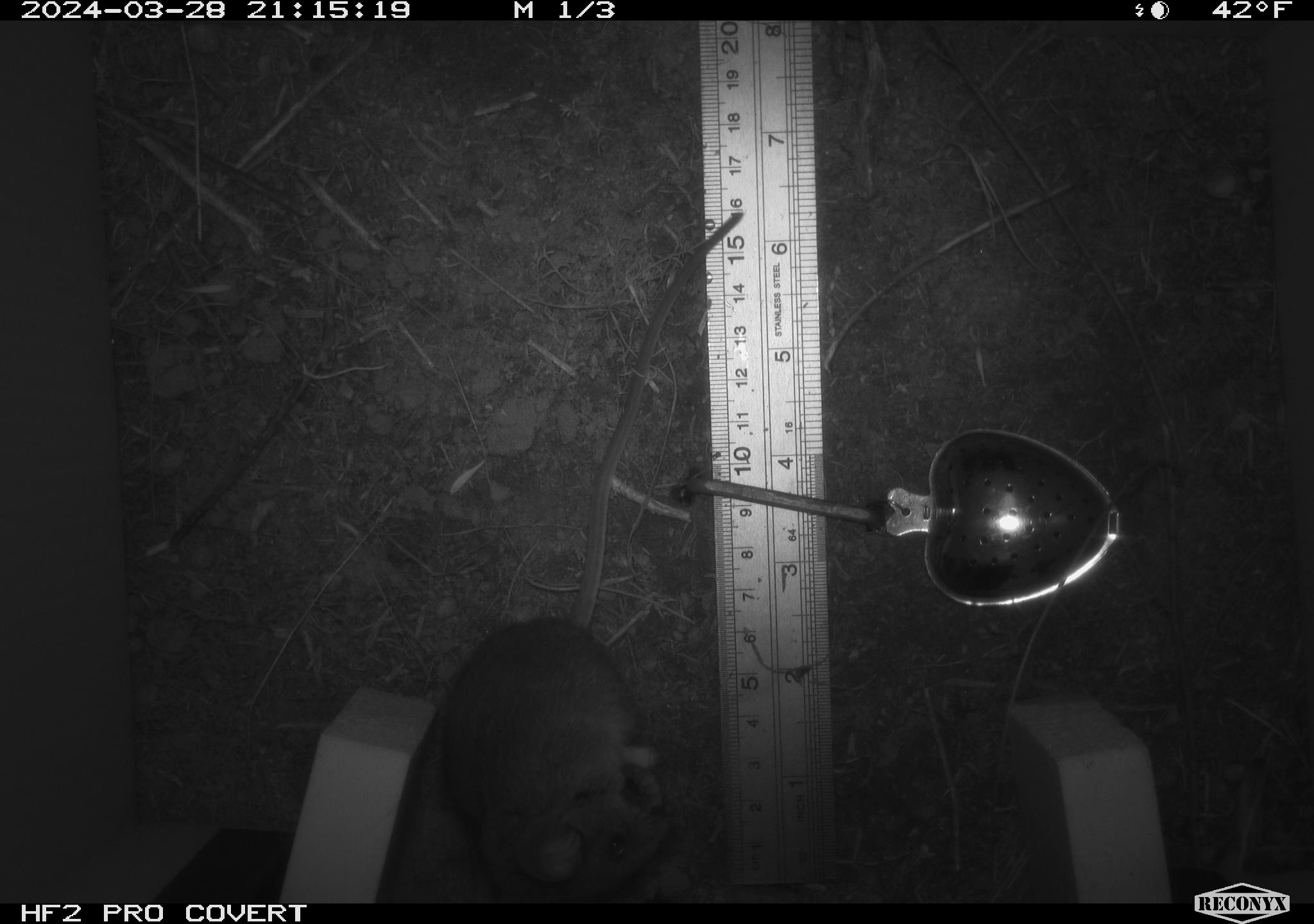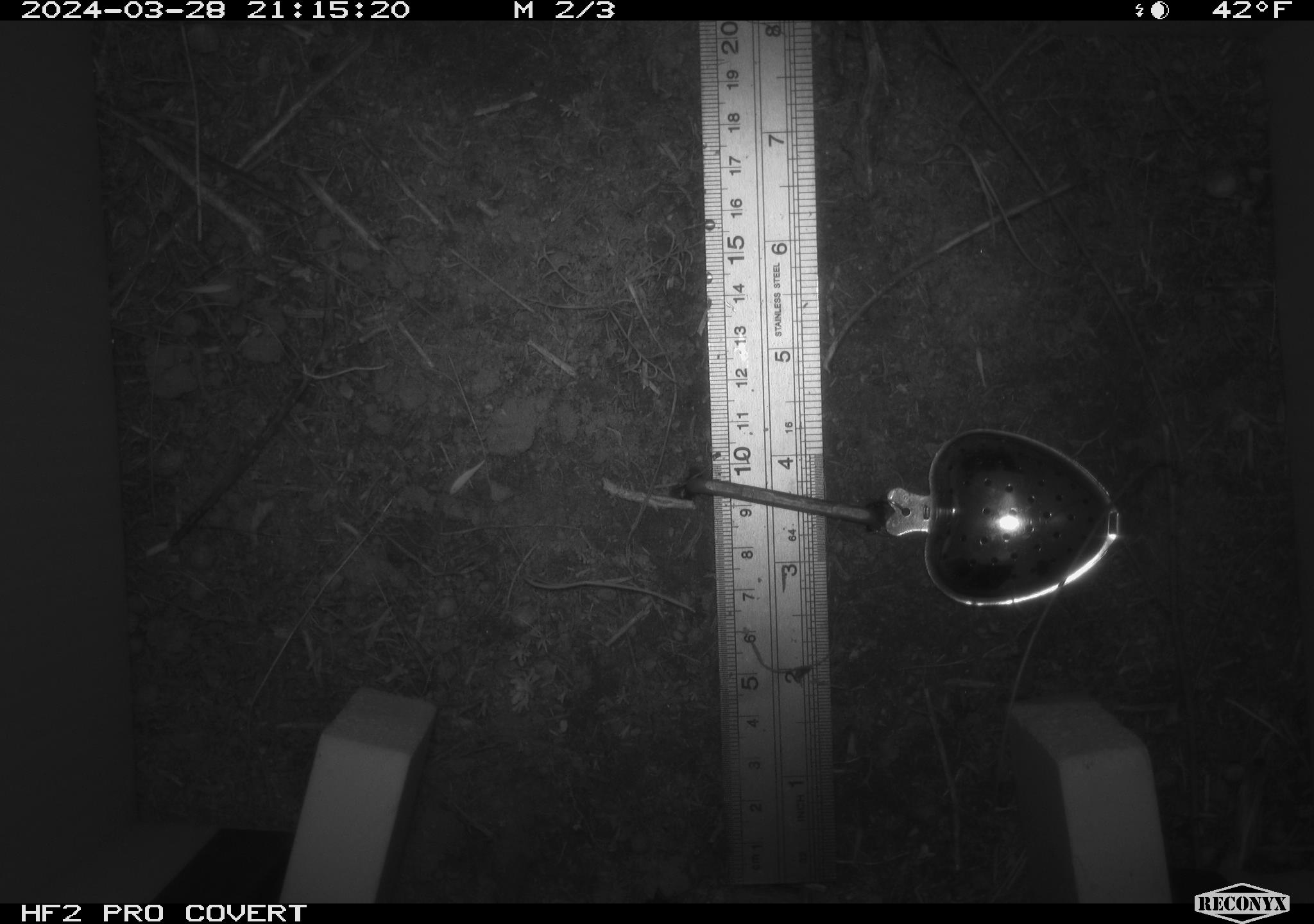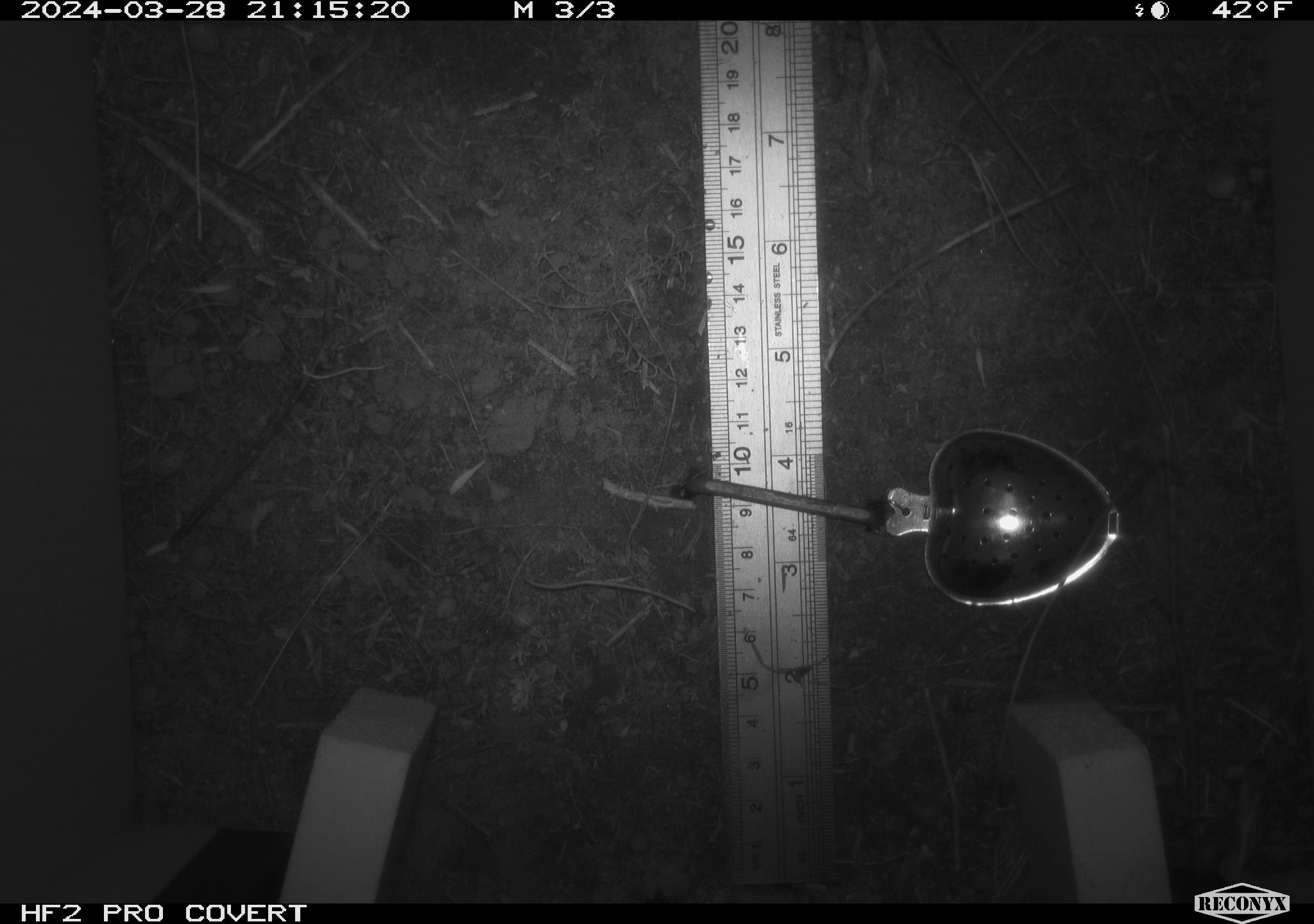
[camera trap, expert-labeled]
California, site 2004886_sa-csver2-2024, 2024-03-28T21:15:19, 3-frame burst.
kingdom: Animalia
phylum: Chordata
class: Mammalia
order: Rodentia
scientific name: Rodentia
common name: rodent